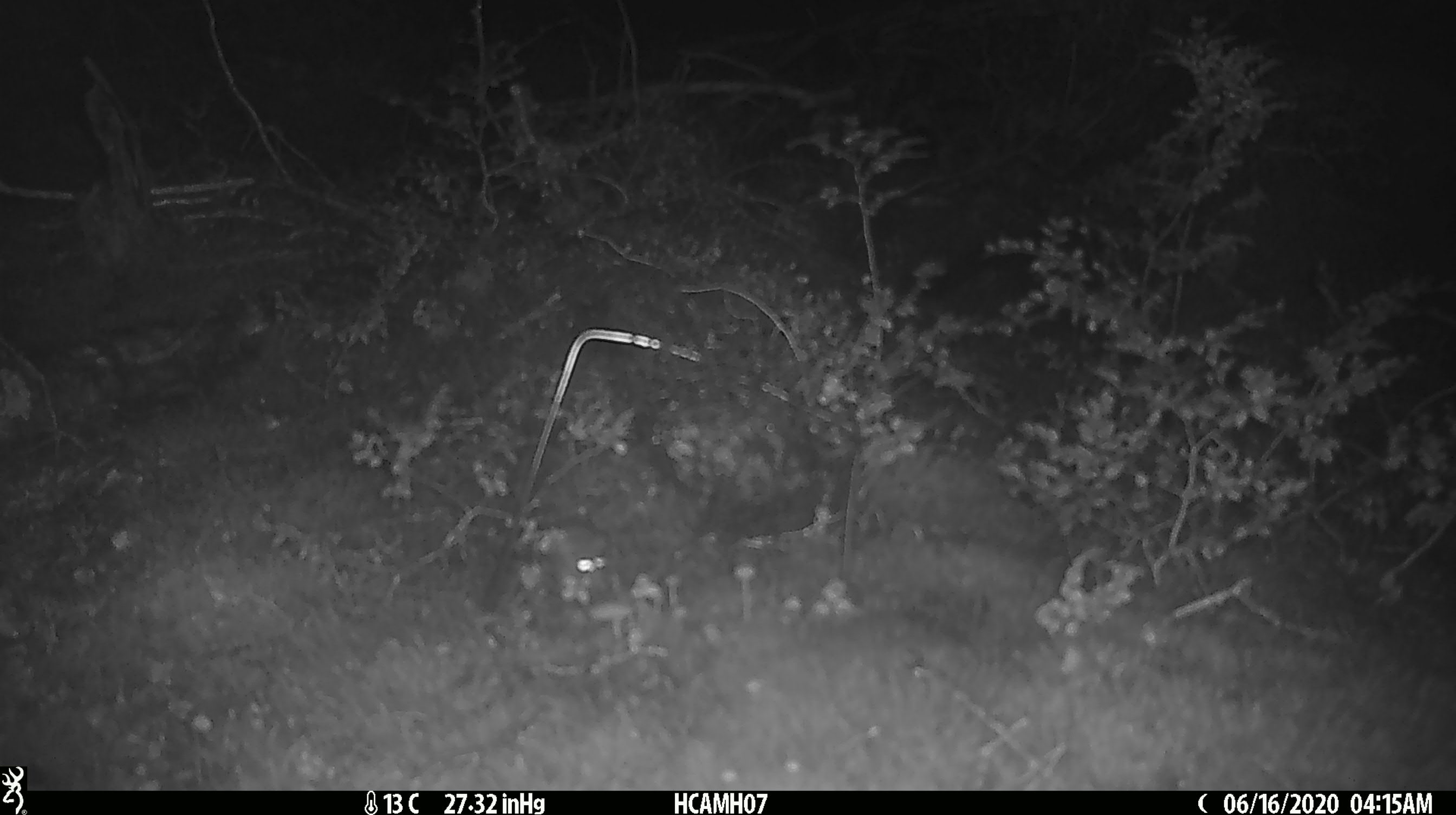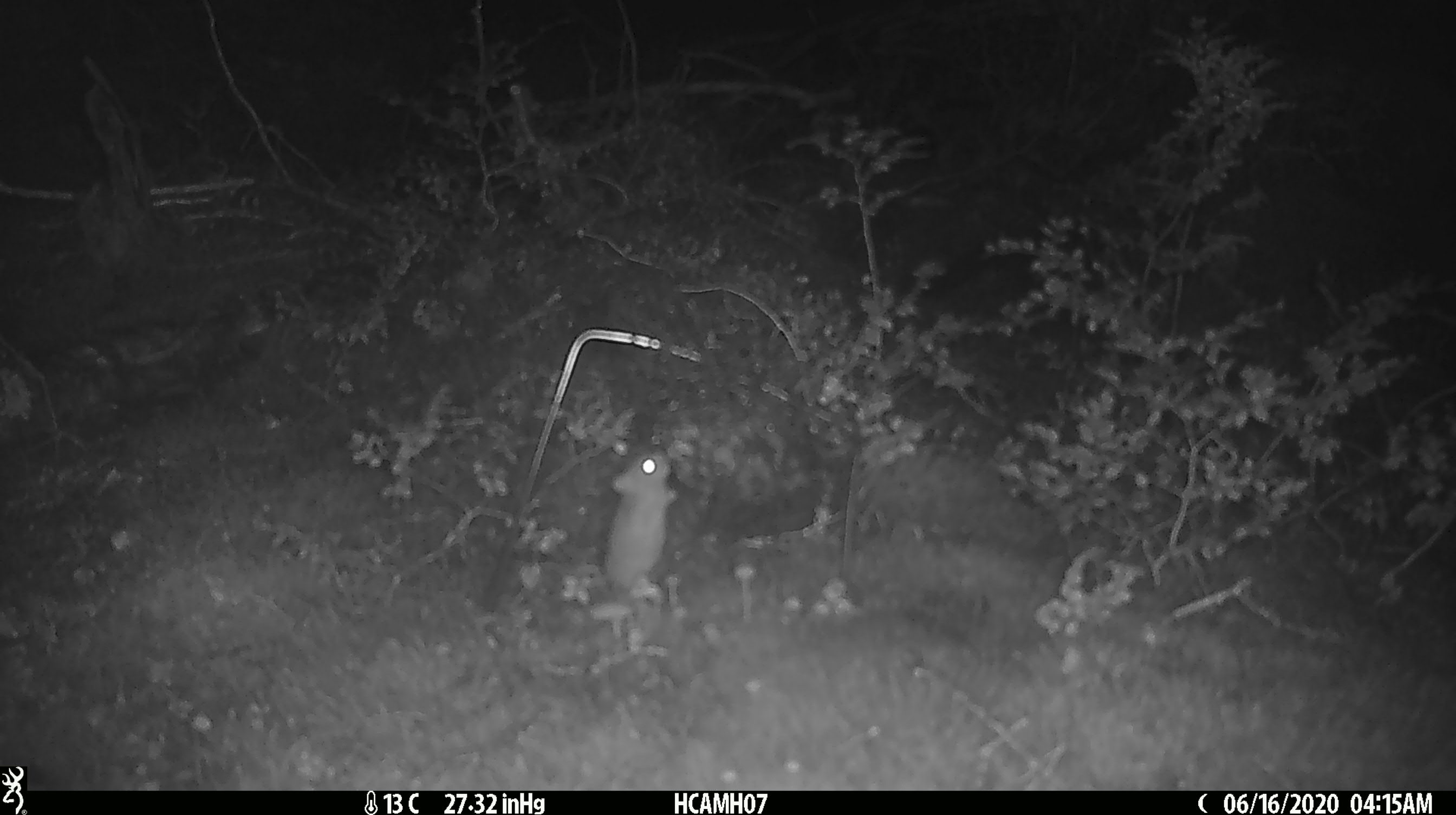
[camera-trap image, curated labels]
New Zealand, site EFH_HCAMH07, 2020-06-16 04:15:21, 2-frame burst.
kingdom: Animalia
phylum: Chordata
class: Mammalia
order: Rodentia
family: Muridae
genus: Mus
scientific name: Mus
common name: mouse